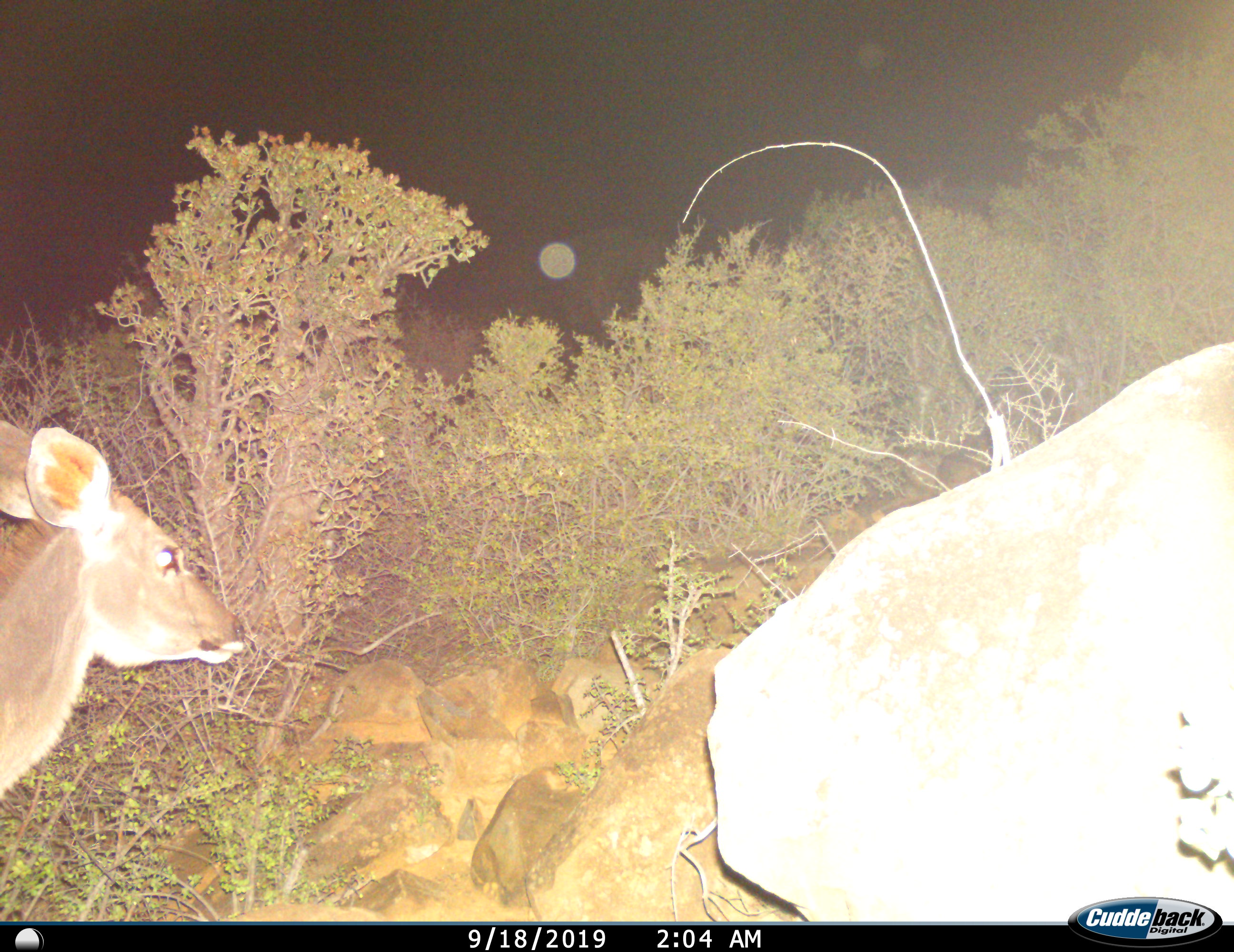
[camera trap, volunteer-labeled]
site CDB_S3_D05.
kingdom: Animalia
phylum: Chordata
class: Mammalia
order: Artiodactyla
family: Bovidae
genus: Tragelaphus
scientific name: Tragelaphus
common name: kudu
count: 1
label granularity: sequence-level